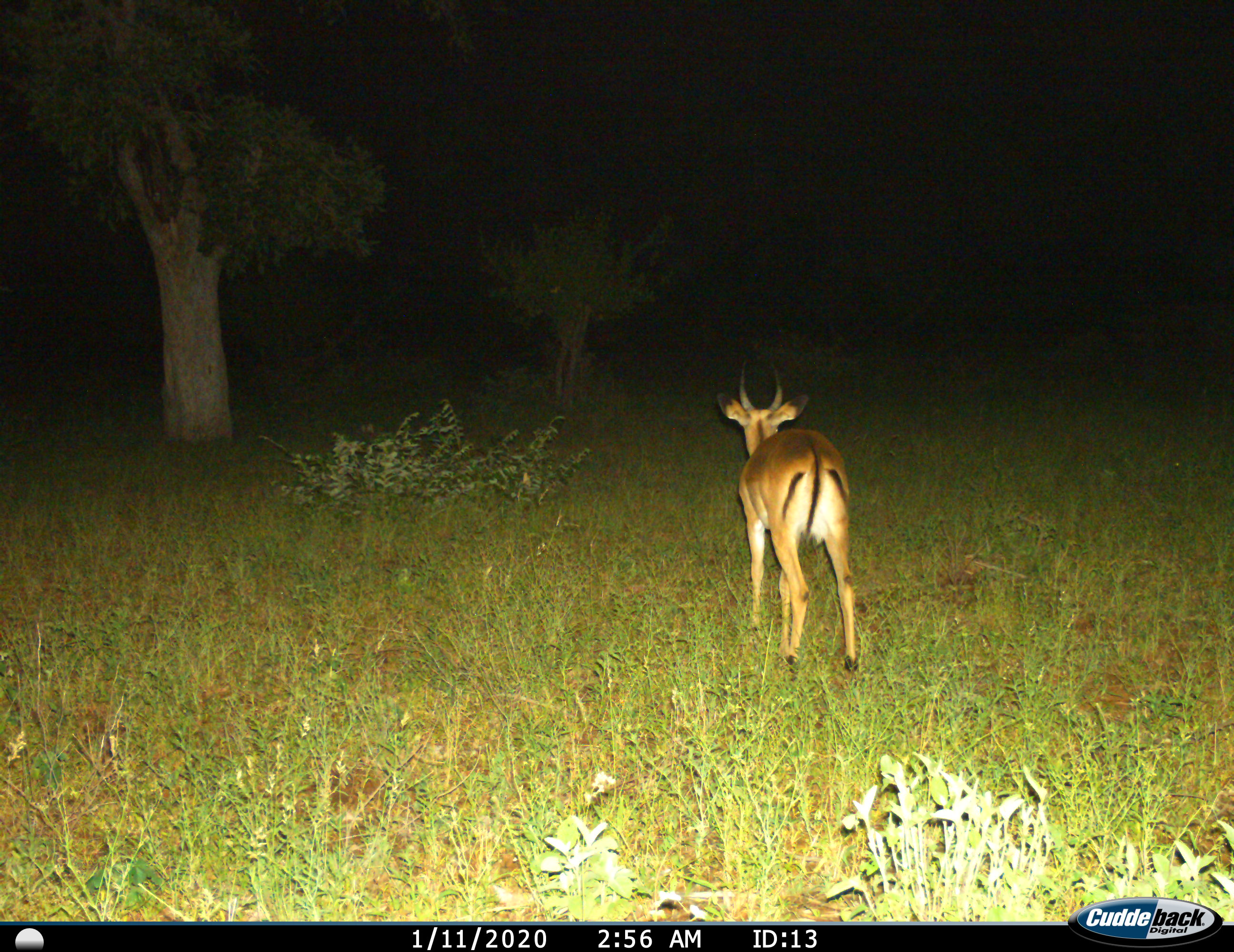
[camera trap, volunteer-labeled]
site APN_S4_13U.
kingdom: Animalia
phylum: Chordata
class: Mammalia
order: Artiodactyla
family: Bovidae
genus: Aepyceros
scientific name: Aepyceros melampus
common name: impala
Impala (Aepyceros melampus), count 1. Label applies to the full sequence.